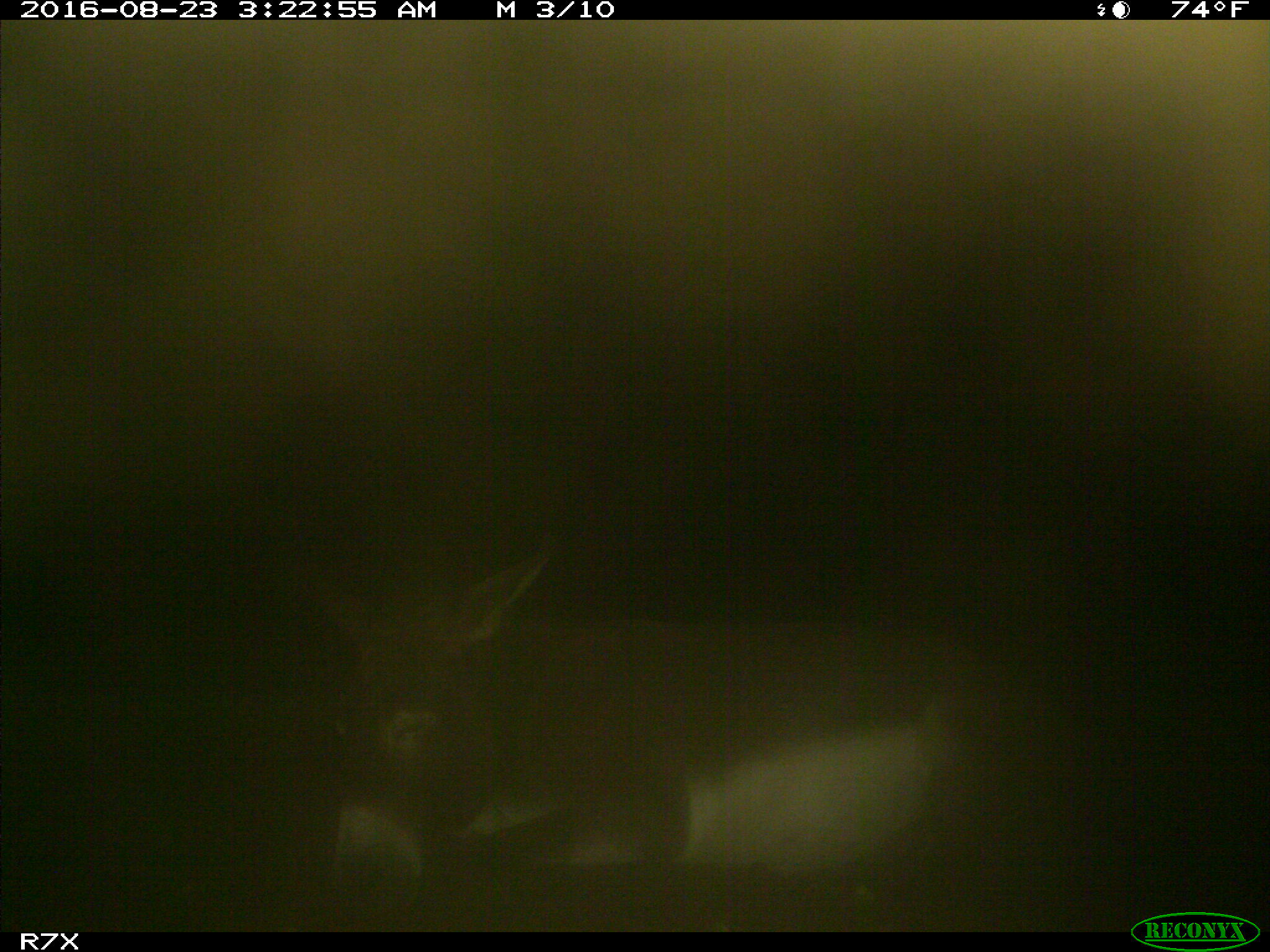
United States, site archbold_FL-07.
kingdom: Animalia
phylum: Chordata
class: Mammalia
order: Perissodactyla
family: Equidae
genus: Equus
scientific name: Equus africanus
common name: african wild ass